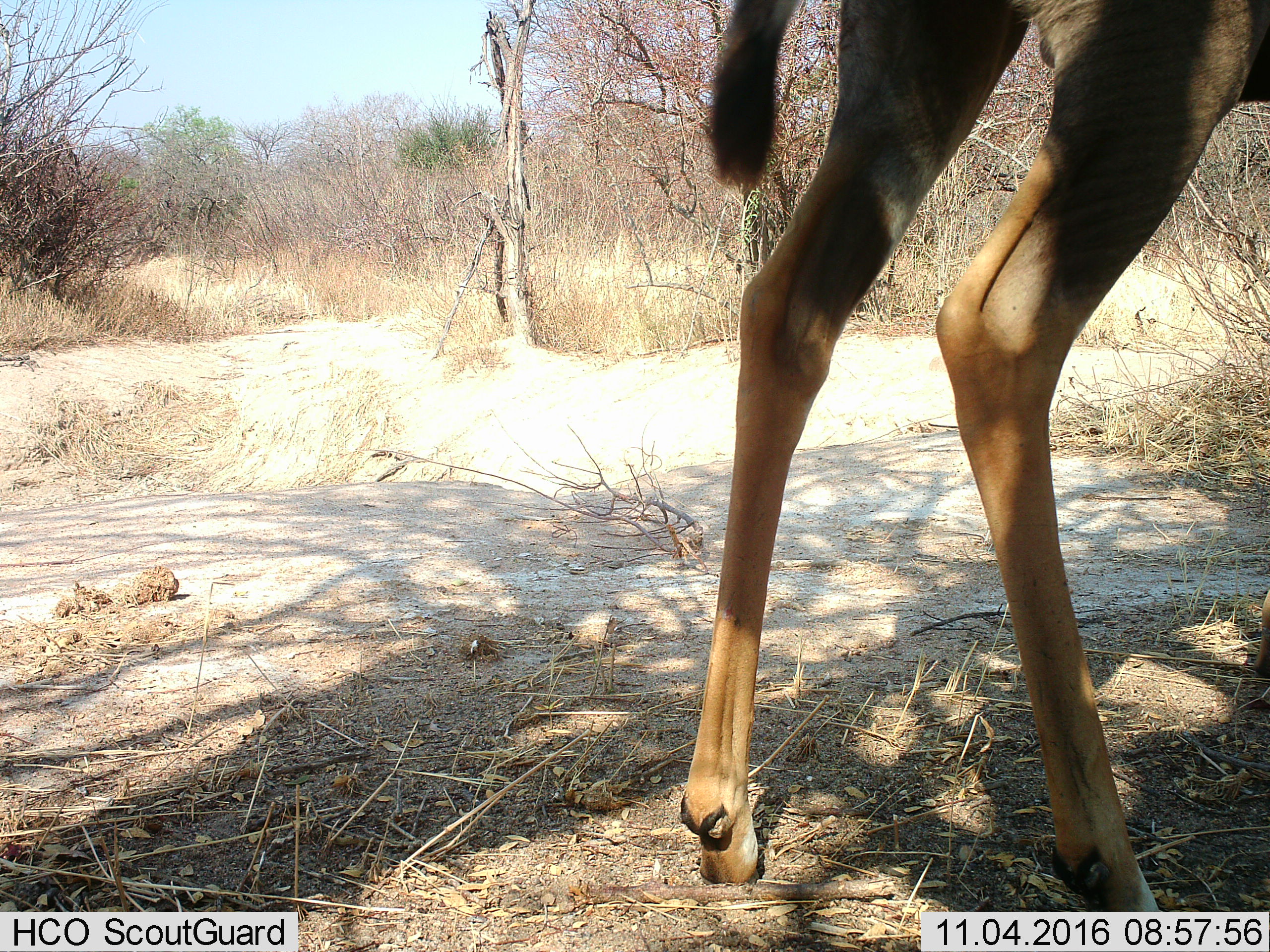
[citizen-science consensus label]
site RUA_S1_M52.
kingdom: Animalia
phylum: Chordata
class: Mammalia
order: Artiodactyla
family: Bovidae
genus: Tragelaphus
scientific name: Tragelaphus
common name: kudu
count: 1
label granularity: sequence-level